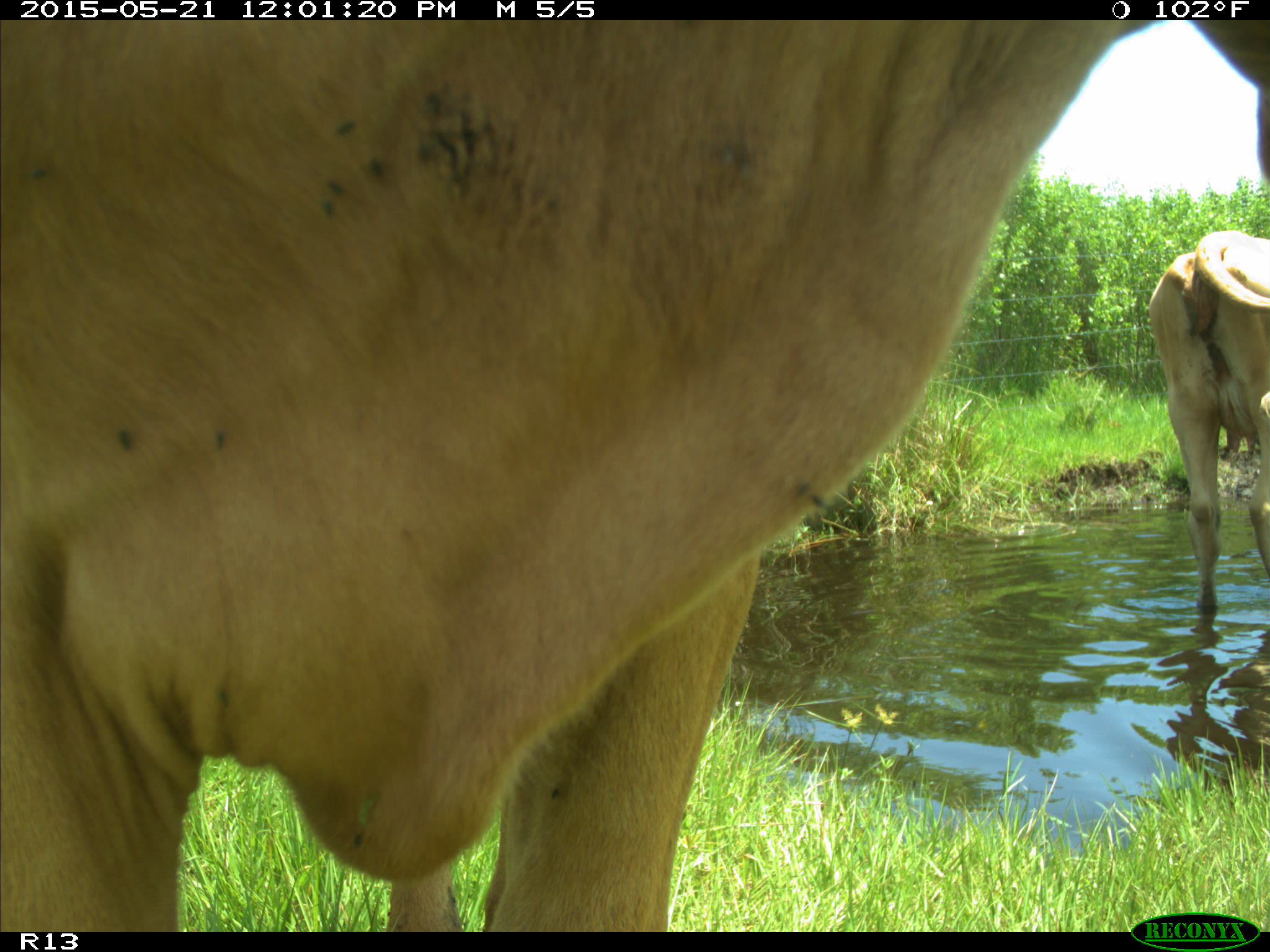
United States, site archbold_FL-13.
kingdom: Animalia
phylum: Chordata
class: Mammalia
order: Artiodactyla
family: Bovidae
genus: Bos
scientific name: Bos taurus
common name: domestic cow